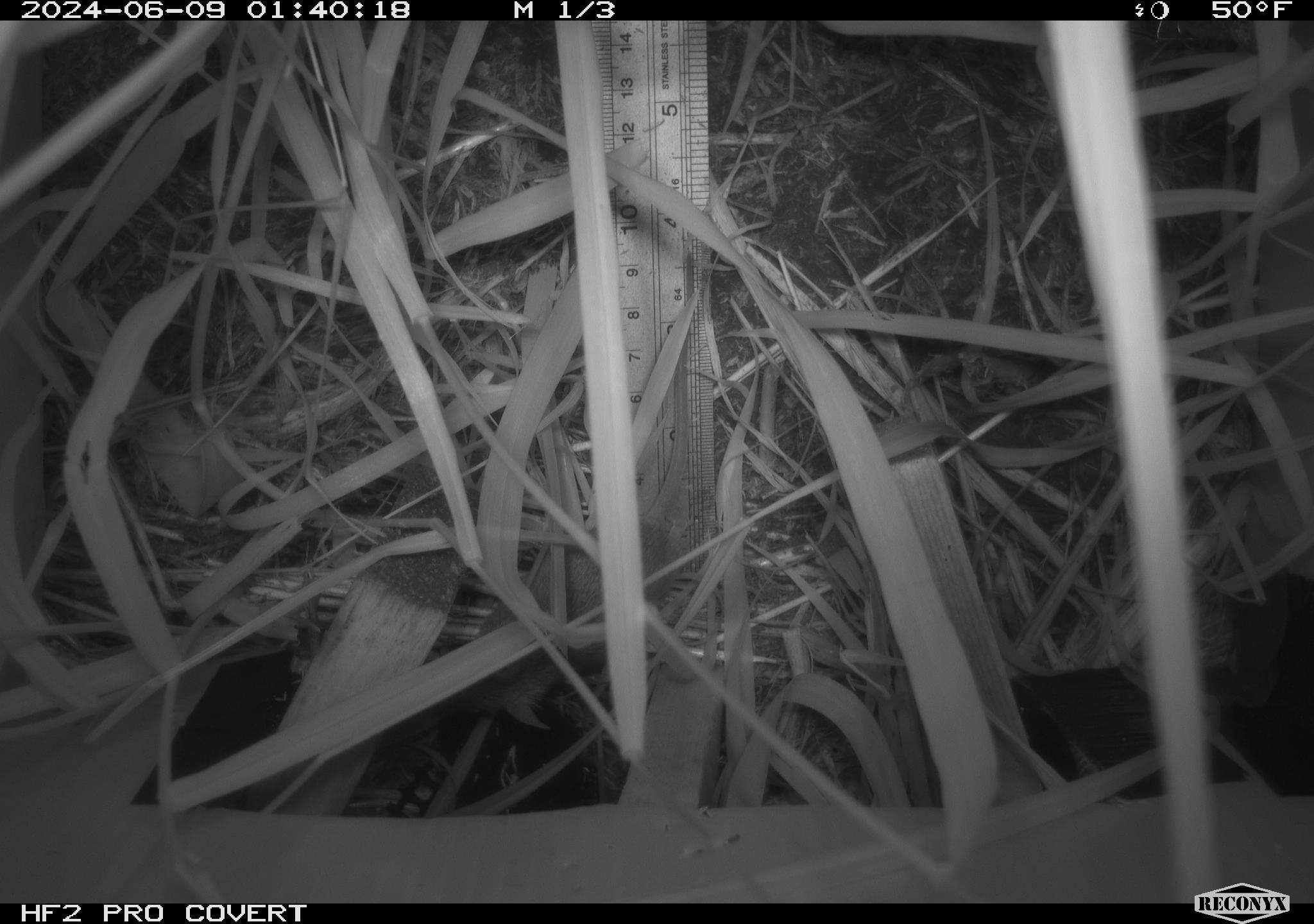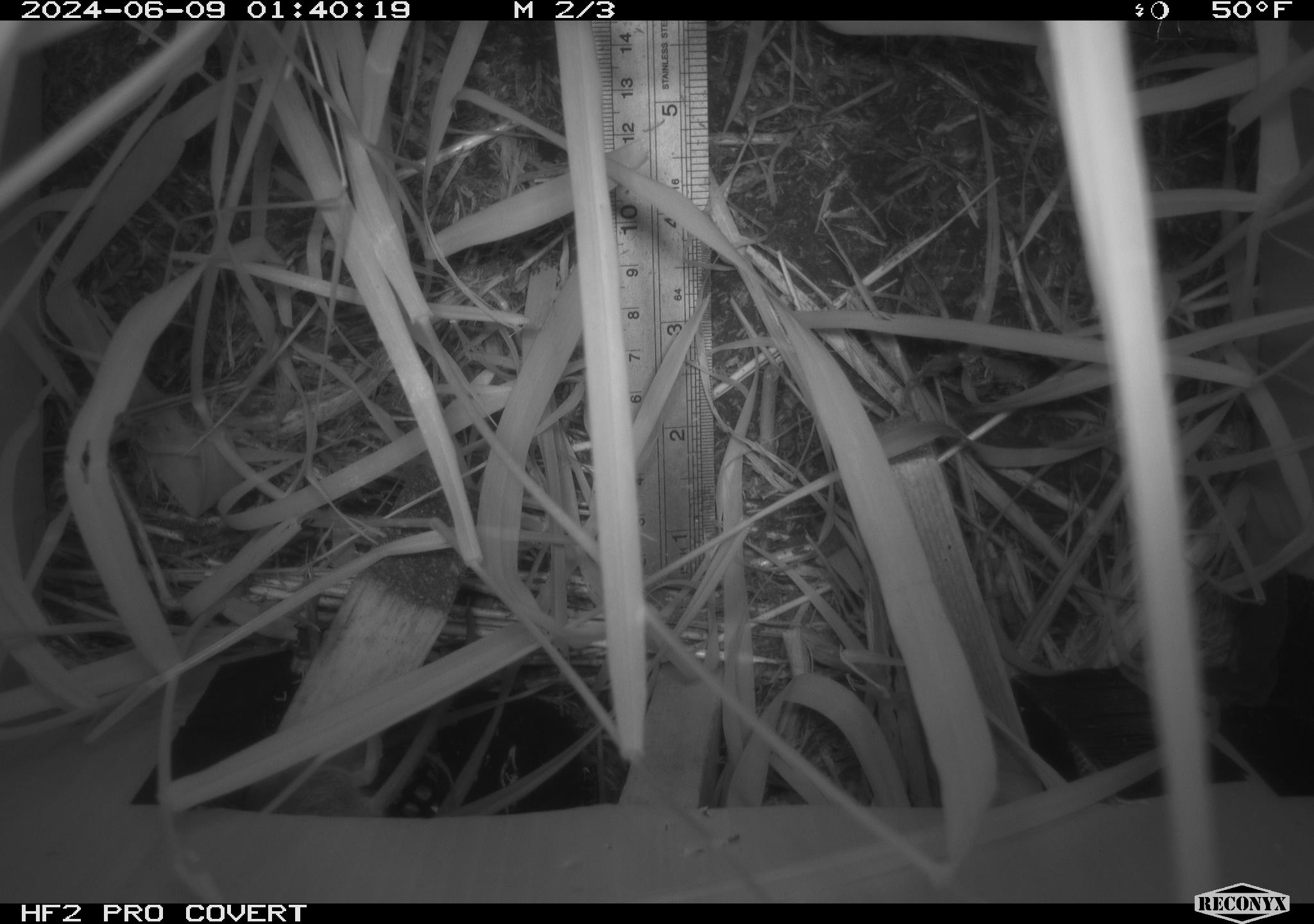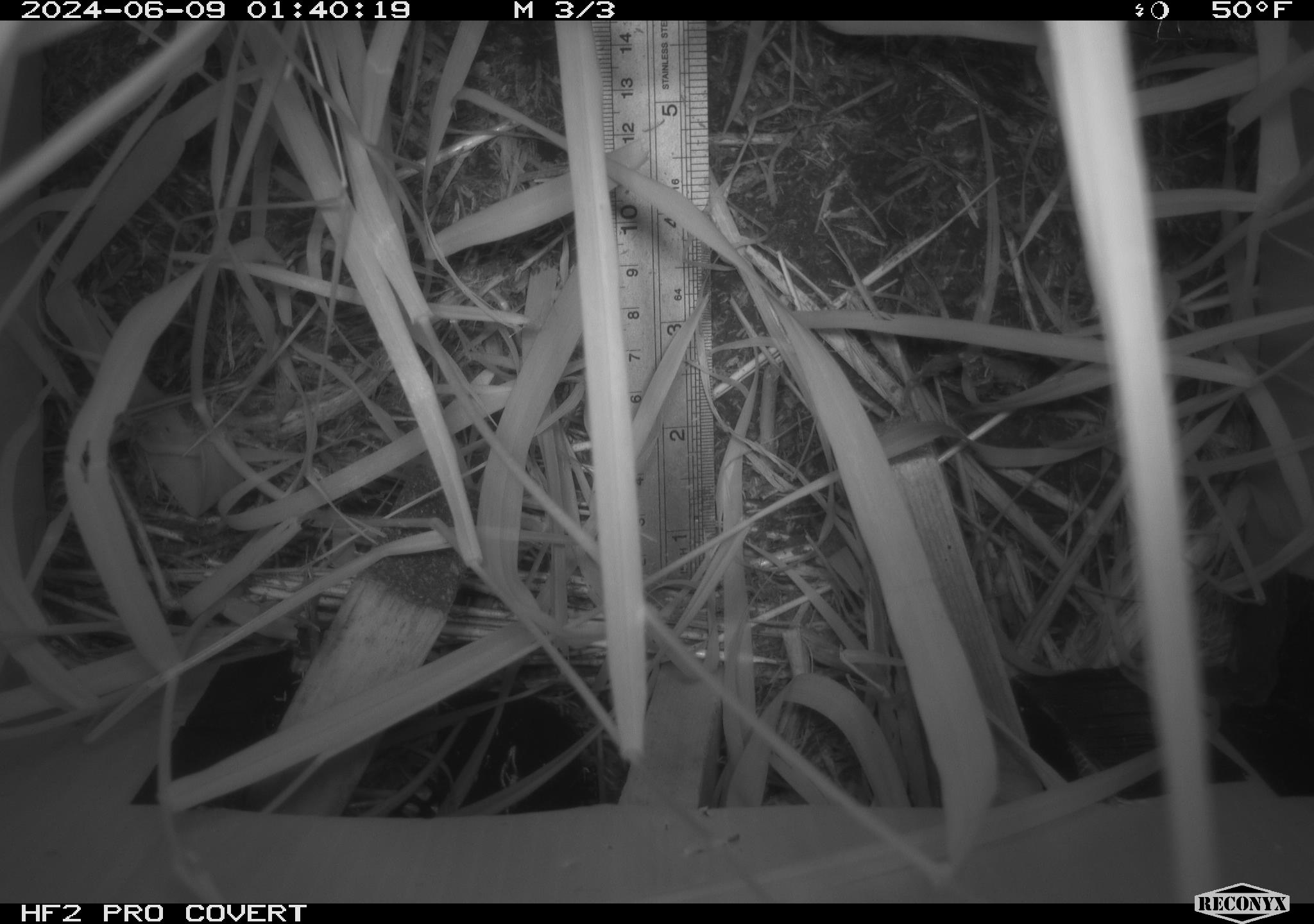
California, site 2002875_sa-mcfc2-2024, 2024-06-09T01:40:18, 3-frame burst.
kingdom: Animalia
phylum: Chordata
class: Mammalia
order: Rodentia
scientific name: Rodentia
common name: rodent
Rodent (Rodentia).